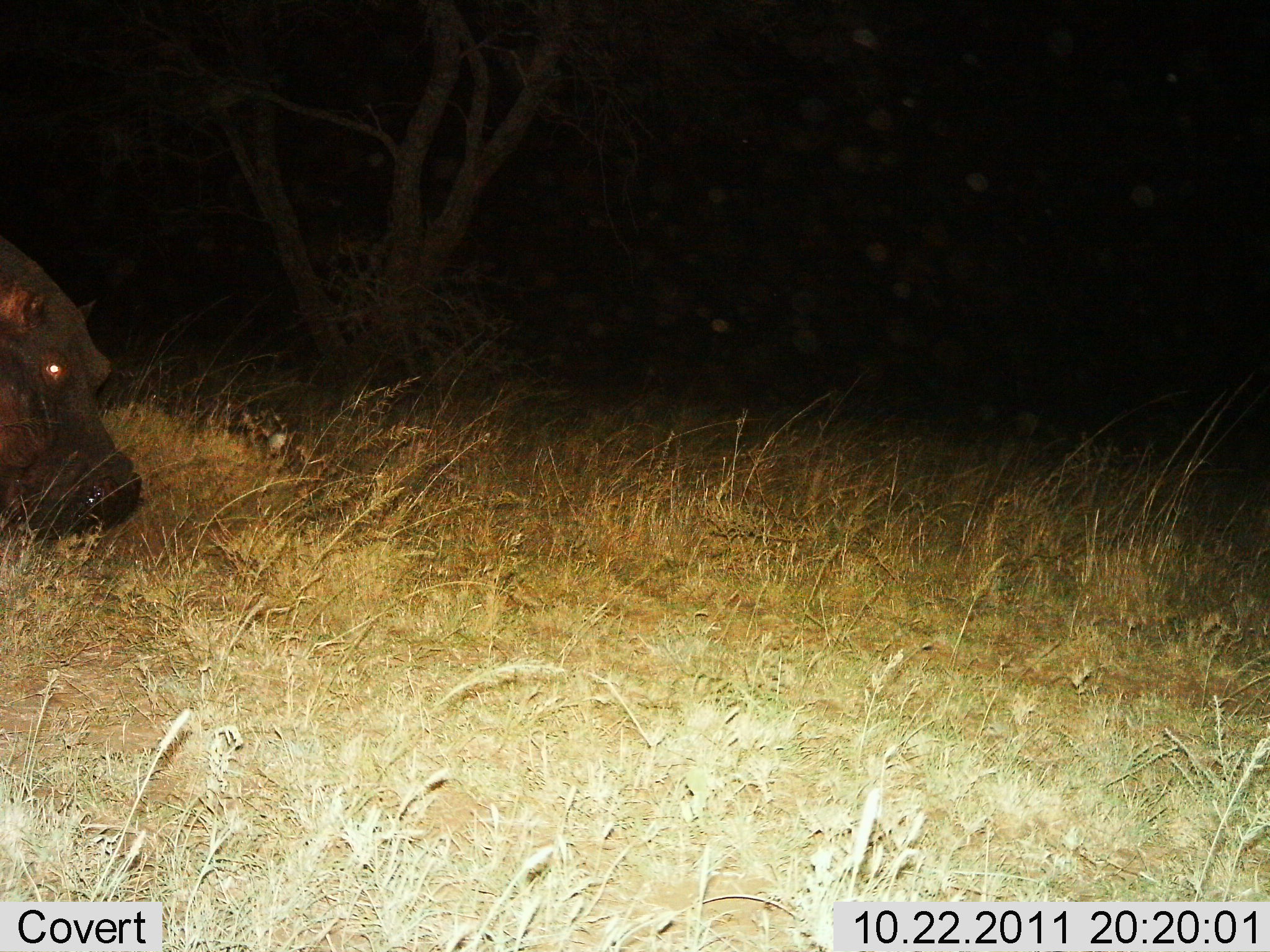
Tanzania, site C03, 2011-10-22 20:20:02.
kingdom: Animalia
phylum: Chordata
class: Mammalia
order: Artiodactyla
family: Hippopotamidae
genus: Hippopotamus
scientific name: Hippopotamus amphibius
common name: hippopotamus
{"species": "hippopotamus (Hippopotamus amphibius)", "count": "1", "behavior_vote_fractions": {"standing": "23%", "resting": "0%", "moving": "46%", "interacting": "0%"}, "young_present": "0%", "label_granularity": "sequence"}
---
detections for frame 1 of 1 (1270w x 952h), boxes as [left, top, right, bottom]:
animal: [0, 237, 142, 549]